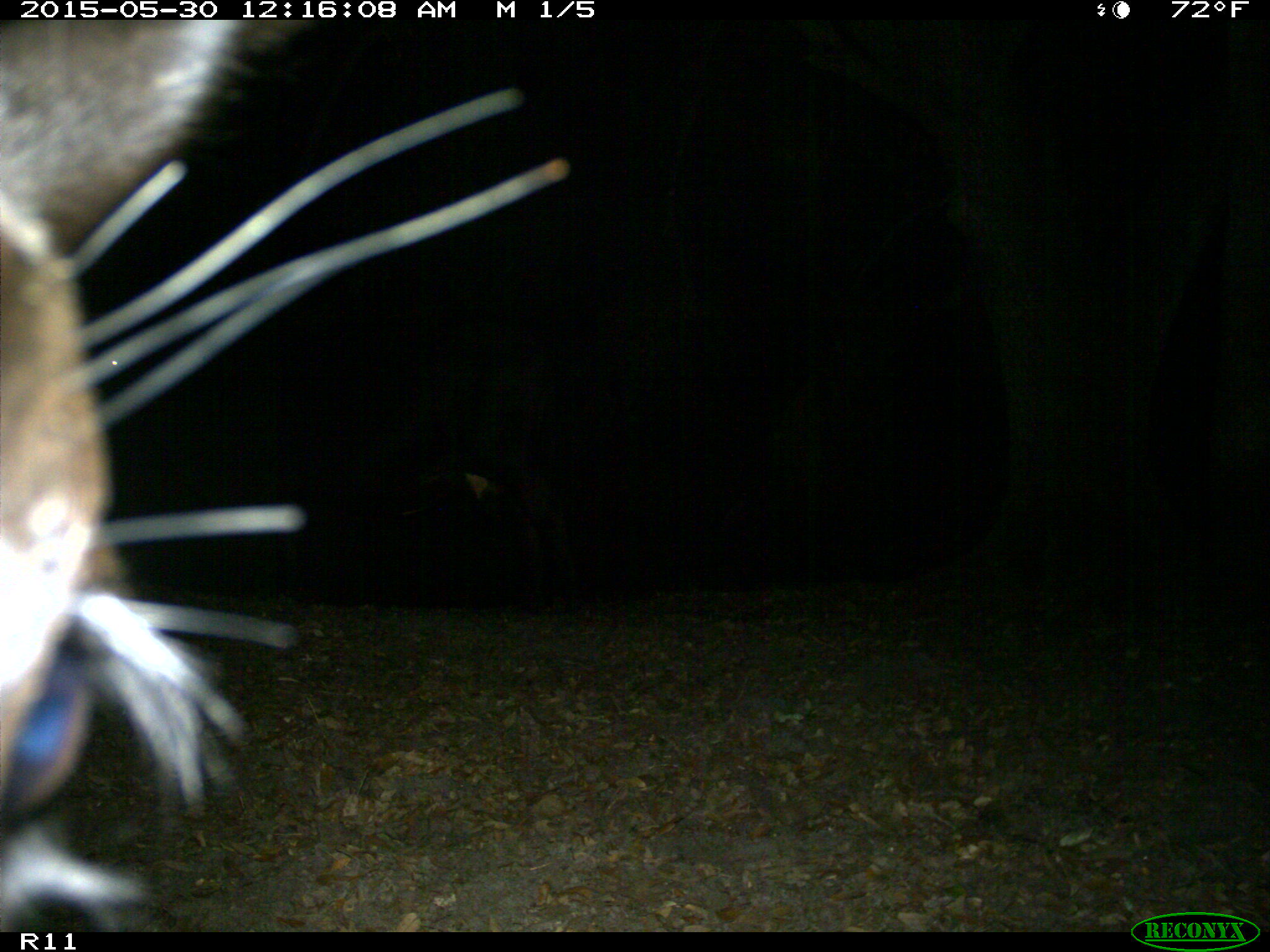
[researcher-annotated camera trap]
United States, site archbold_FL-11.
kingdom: Animalia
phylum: Chordata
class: Mammalia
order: Artiodactyla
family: Bovidae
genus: Bos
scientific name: Bos taurus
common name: domestic cow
Bos taurus (domestic cow).